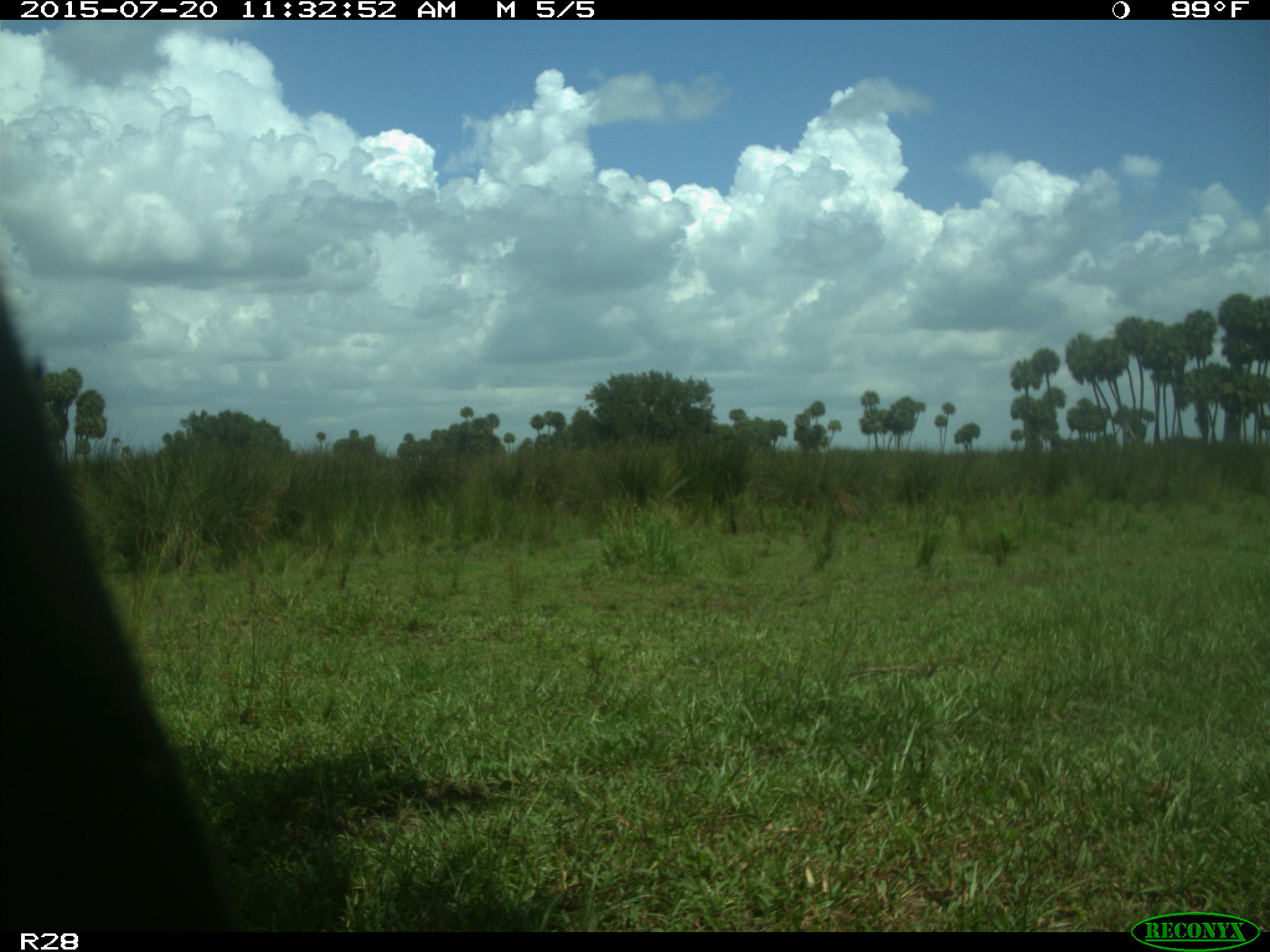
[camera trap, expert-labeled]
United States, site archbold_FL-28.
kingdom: Animalia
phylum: Chordata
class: Mammalia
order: Artiodactyla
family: Bovidae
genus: Bos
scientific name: Bos taurus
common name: domestic cow